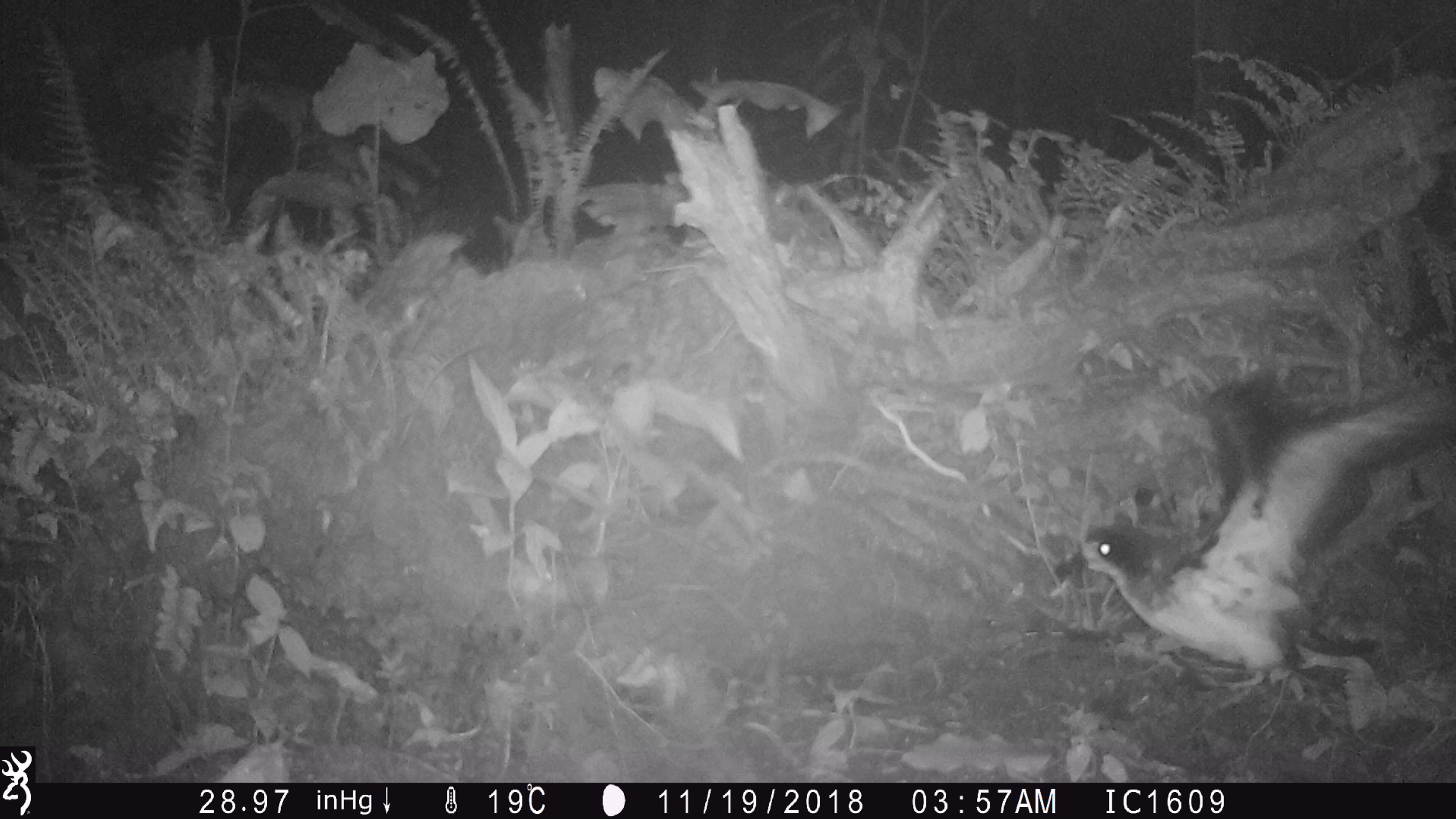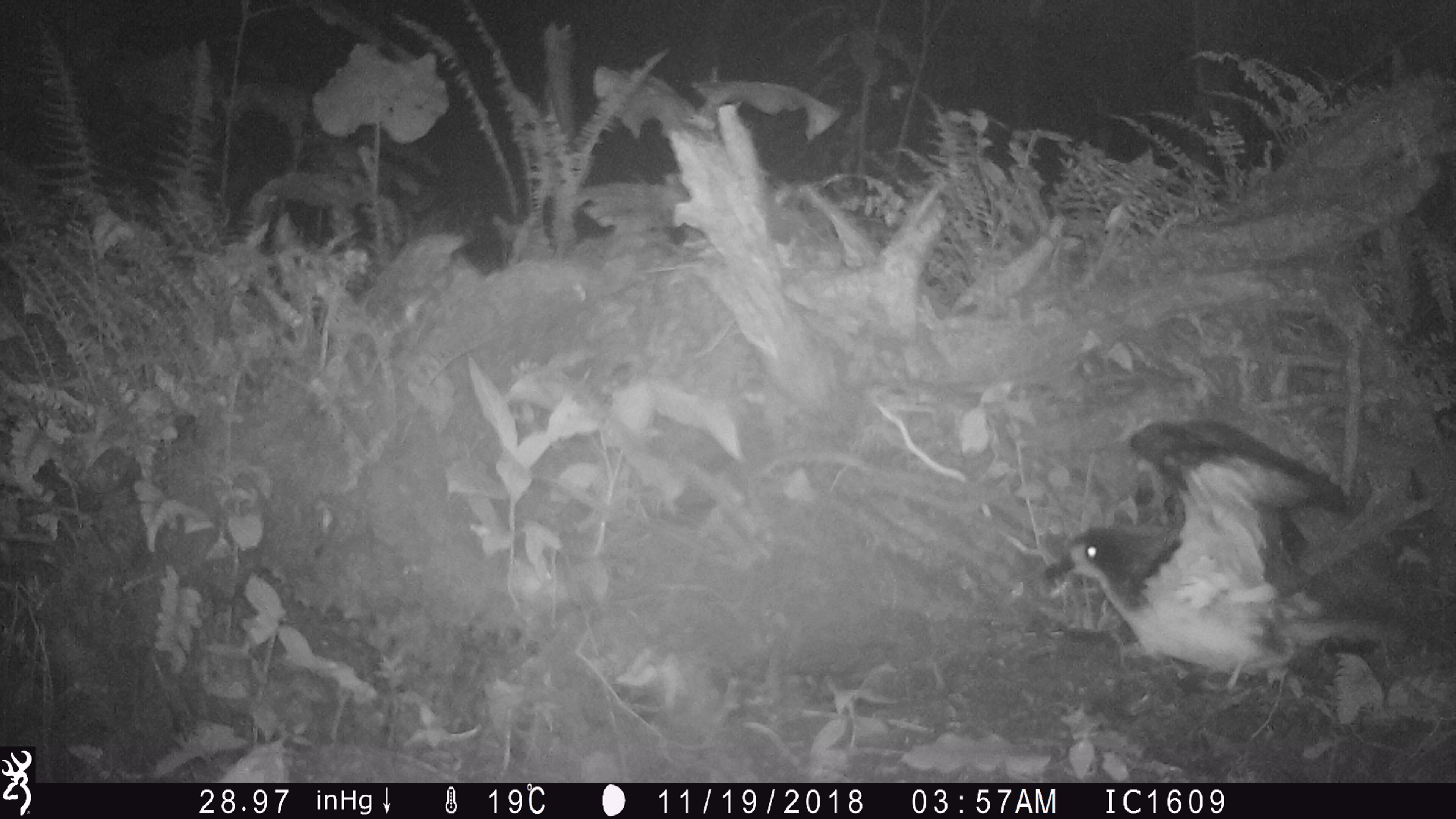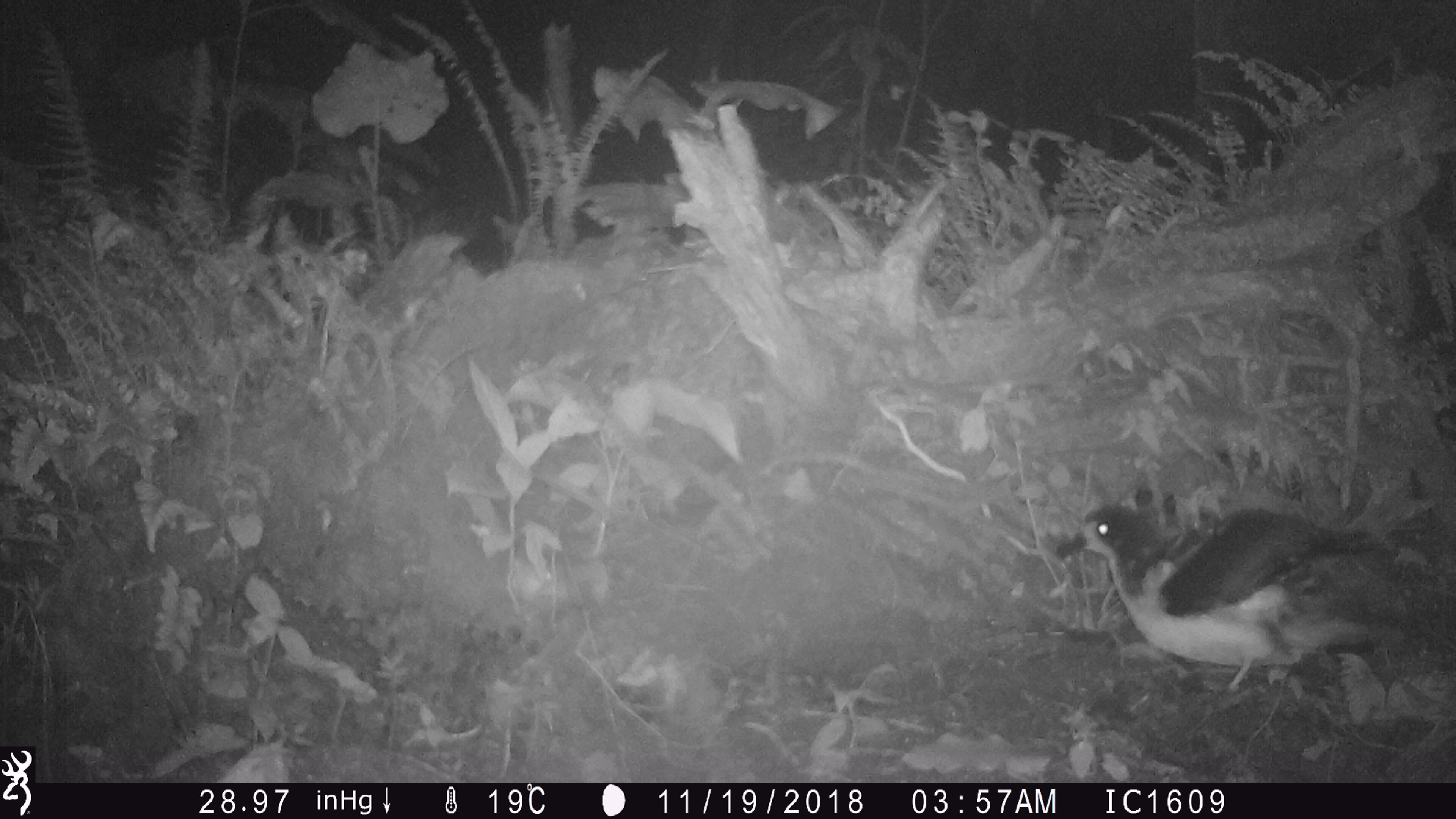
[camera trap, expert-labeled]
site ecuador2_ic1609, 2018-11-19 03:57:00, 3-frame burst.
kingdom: Animalia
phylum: Chordata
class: Aves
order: Procellariiformes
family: Procellariidae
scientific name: Procellariidae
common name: petrel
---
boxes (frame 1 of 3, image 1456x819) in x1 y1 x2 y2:
petrel: 1036 365 1455 704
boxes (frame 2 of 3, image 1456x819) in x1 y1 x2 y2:
petrel: 1028 407 1428 702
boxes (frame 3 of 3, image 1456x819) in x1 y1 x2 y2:
petrel: 1054 485 1426 694